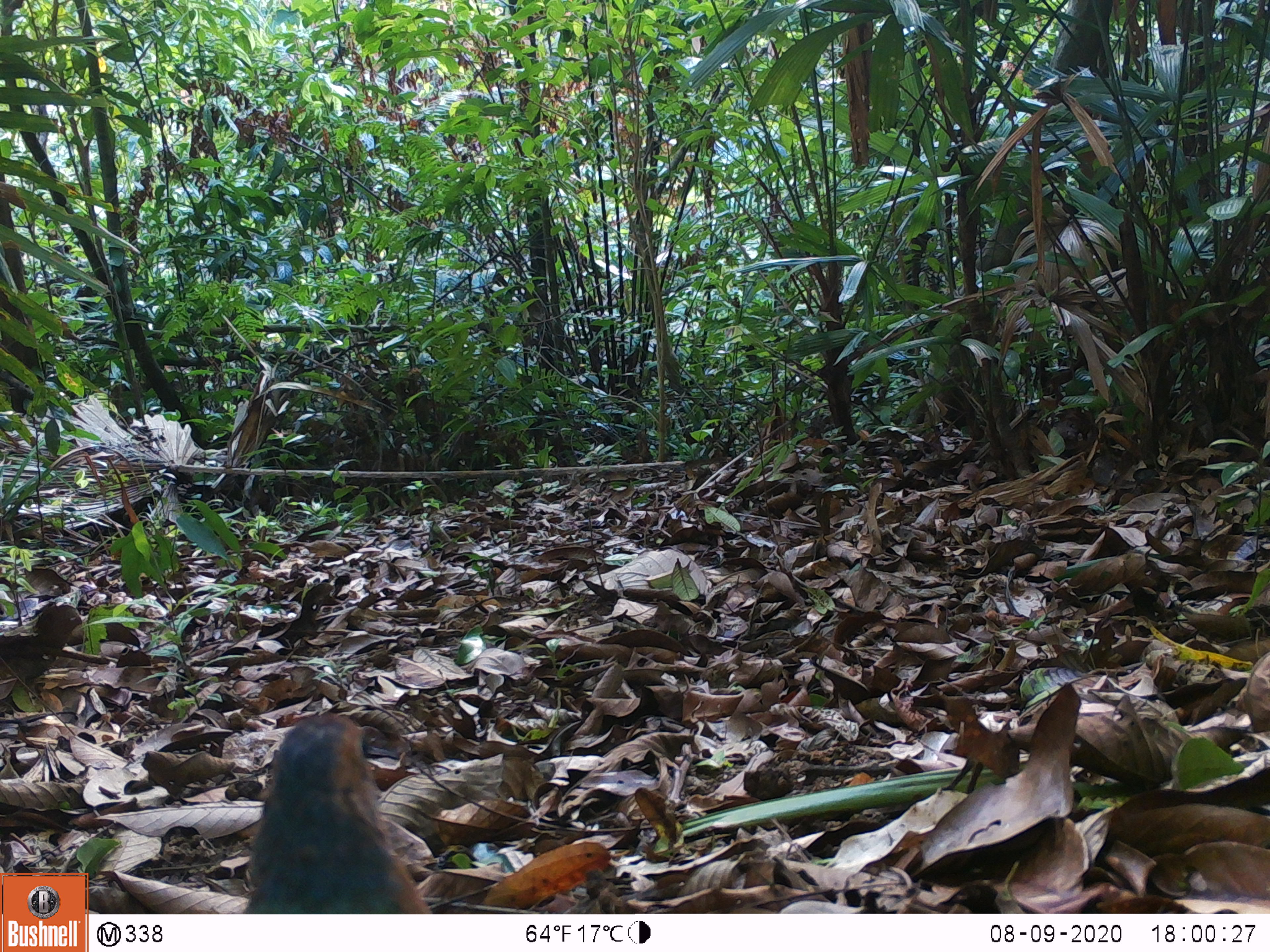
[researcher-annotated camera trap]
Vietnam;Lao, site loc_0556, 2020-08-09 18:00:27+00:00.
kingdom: Animalia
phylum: Chordata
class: Aves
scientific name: Aves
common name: bird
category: unidentified bird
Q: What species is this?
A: Unidentified bird (bird) (Aves).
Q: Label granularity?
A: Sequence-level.